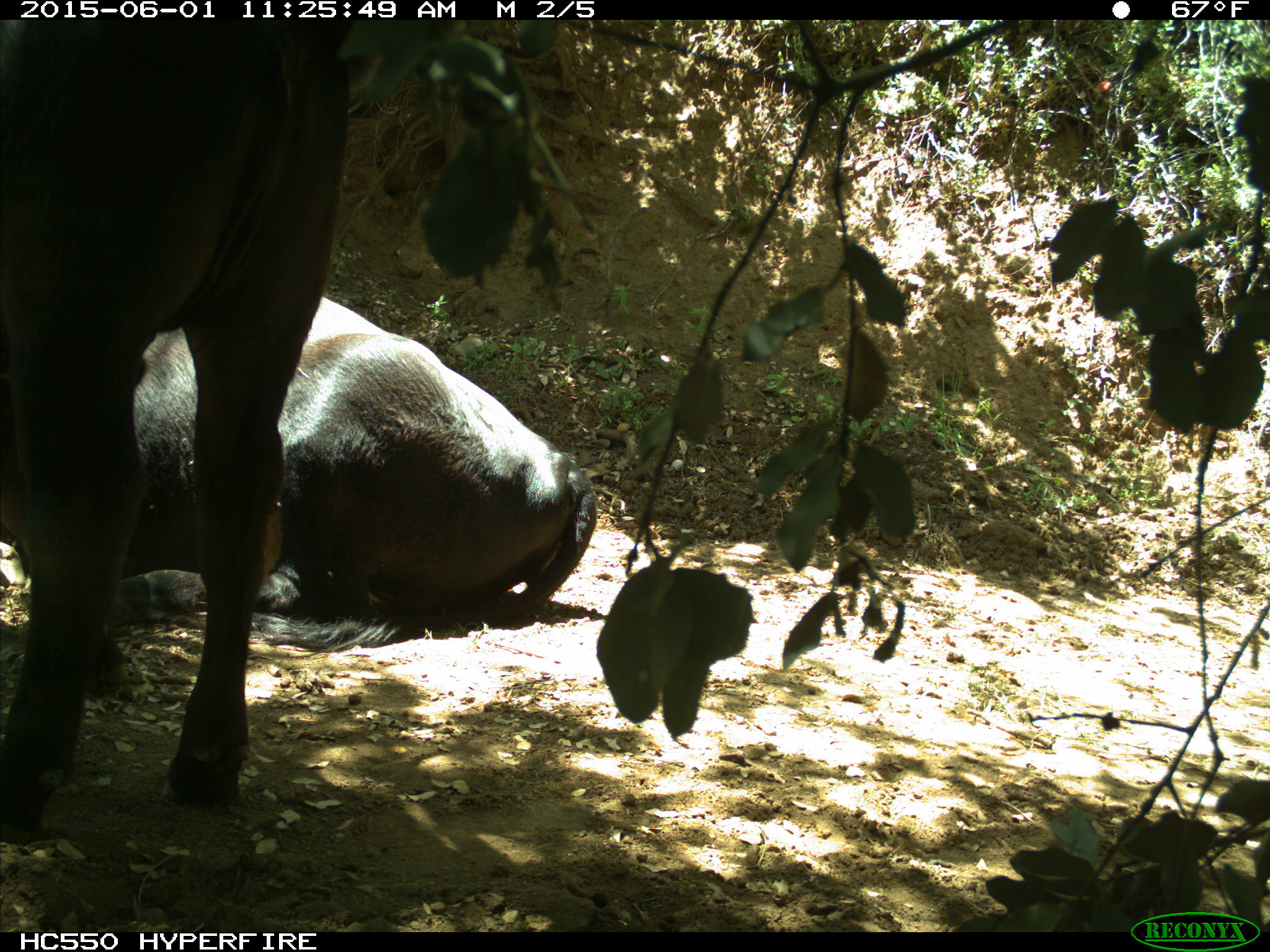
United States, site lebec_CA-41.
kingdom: Animalia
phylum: Chordata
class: Mammalia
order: Artiodactyla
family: Bovidae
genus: Bos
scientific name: Bos taurus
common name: domestic cow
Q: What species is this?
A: Bos taurus (domestic cow).